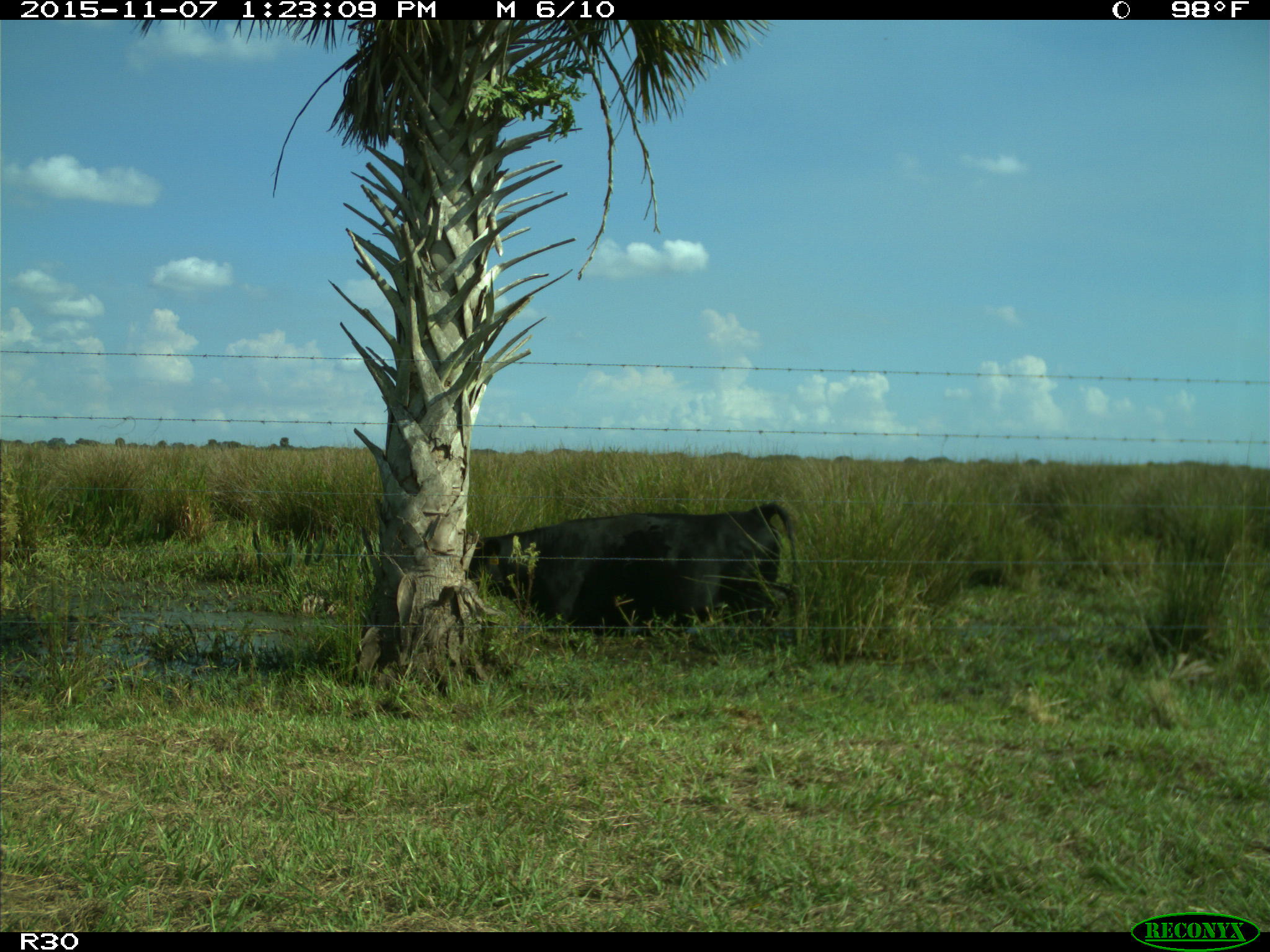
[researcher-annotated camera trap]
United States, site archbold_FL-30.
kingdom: Animalia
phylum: Chordata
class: Mammalia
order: Artiodactyla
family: Bovidae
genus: Bos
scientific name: Bos taurus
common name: domestic cow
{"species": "Bos taurus (domestic cow)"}